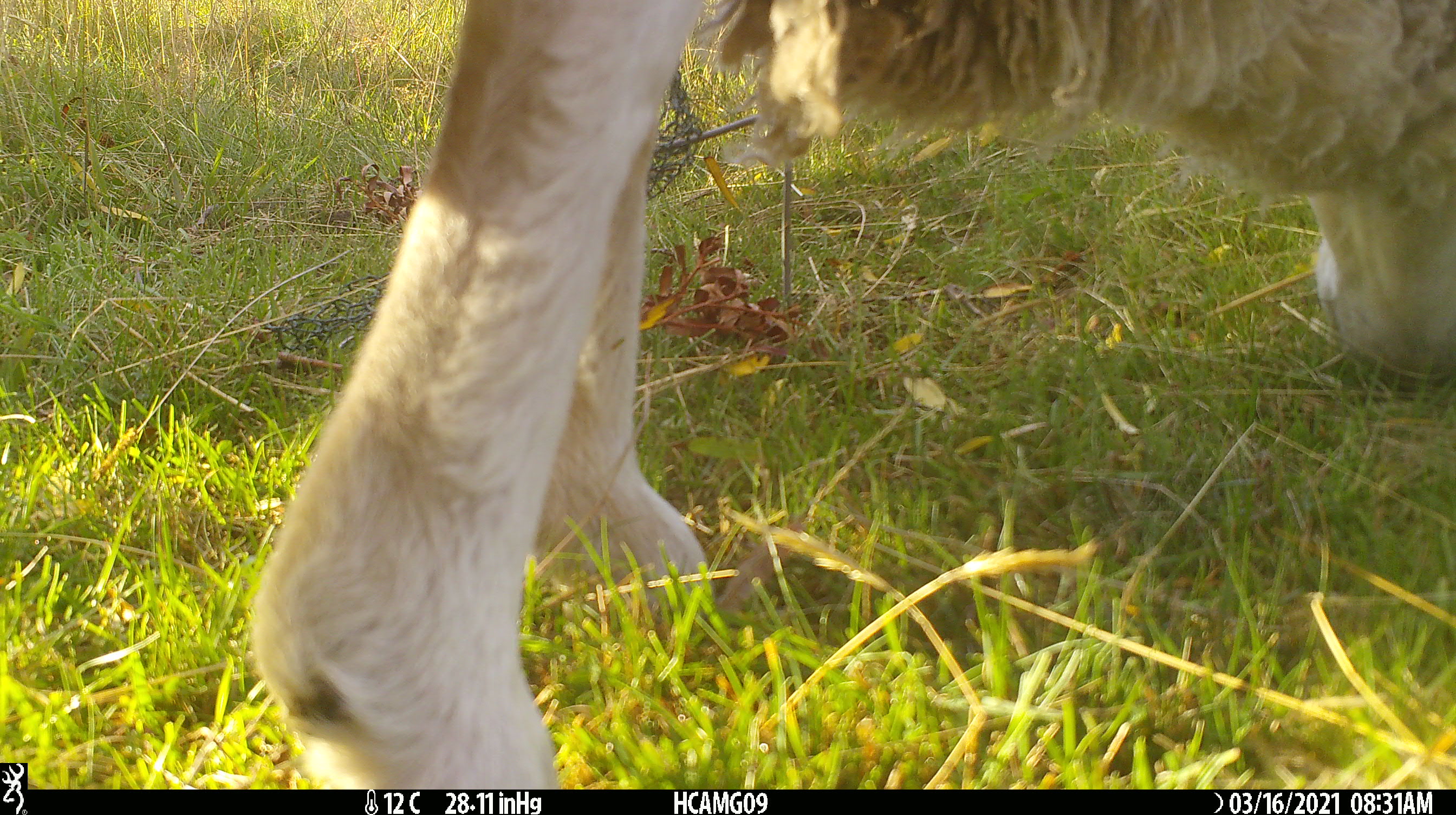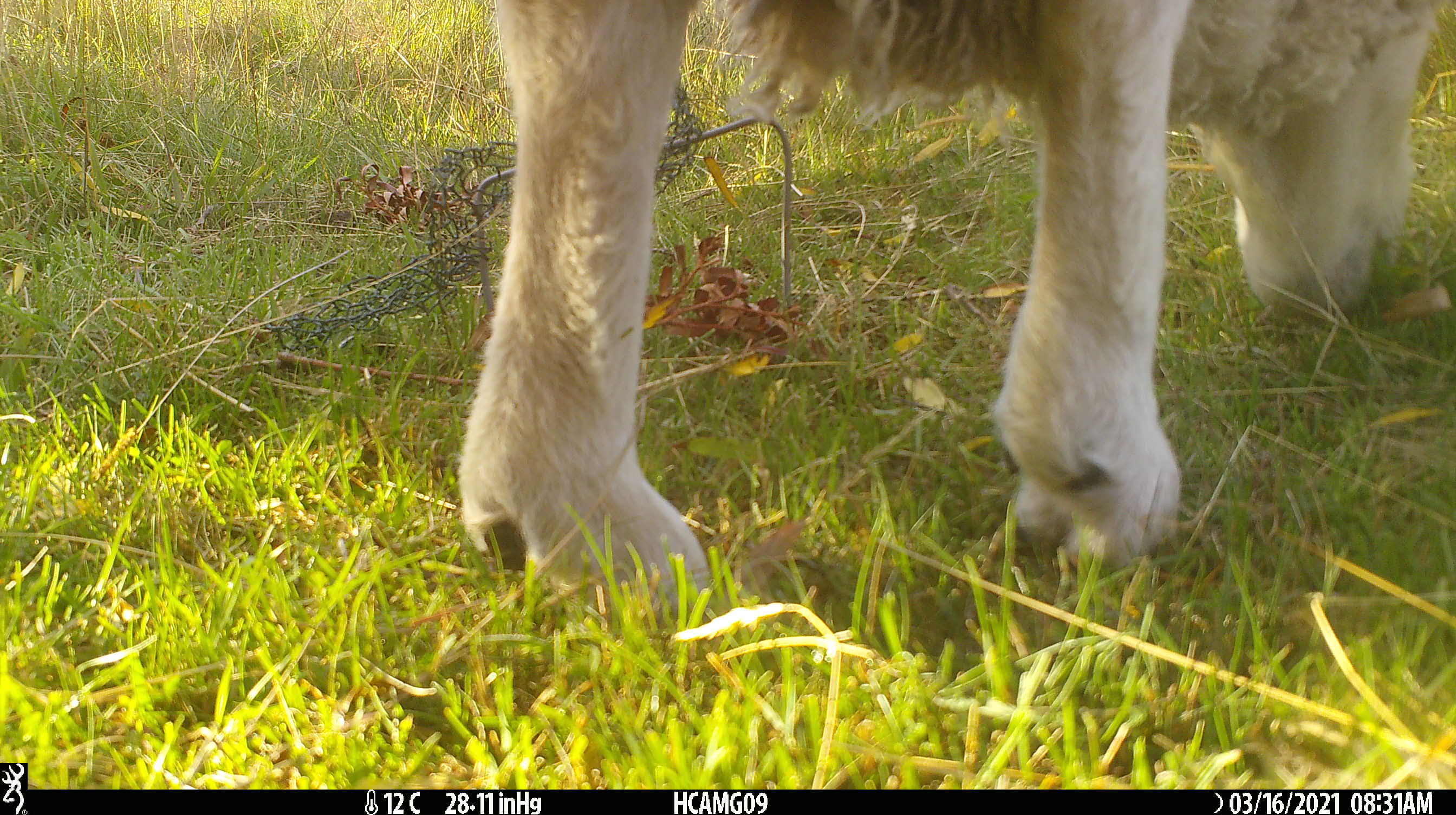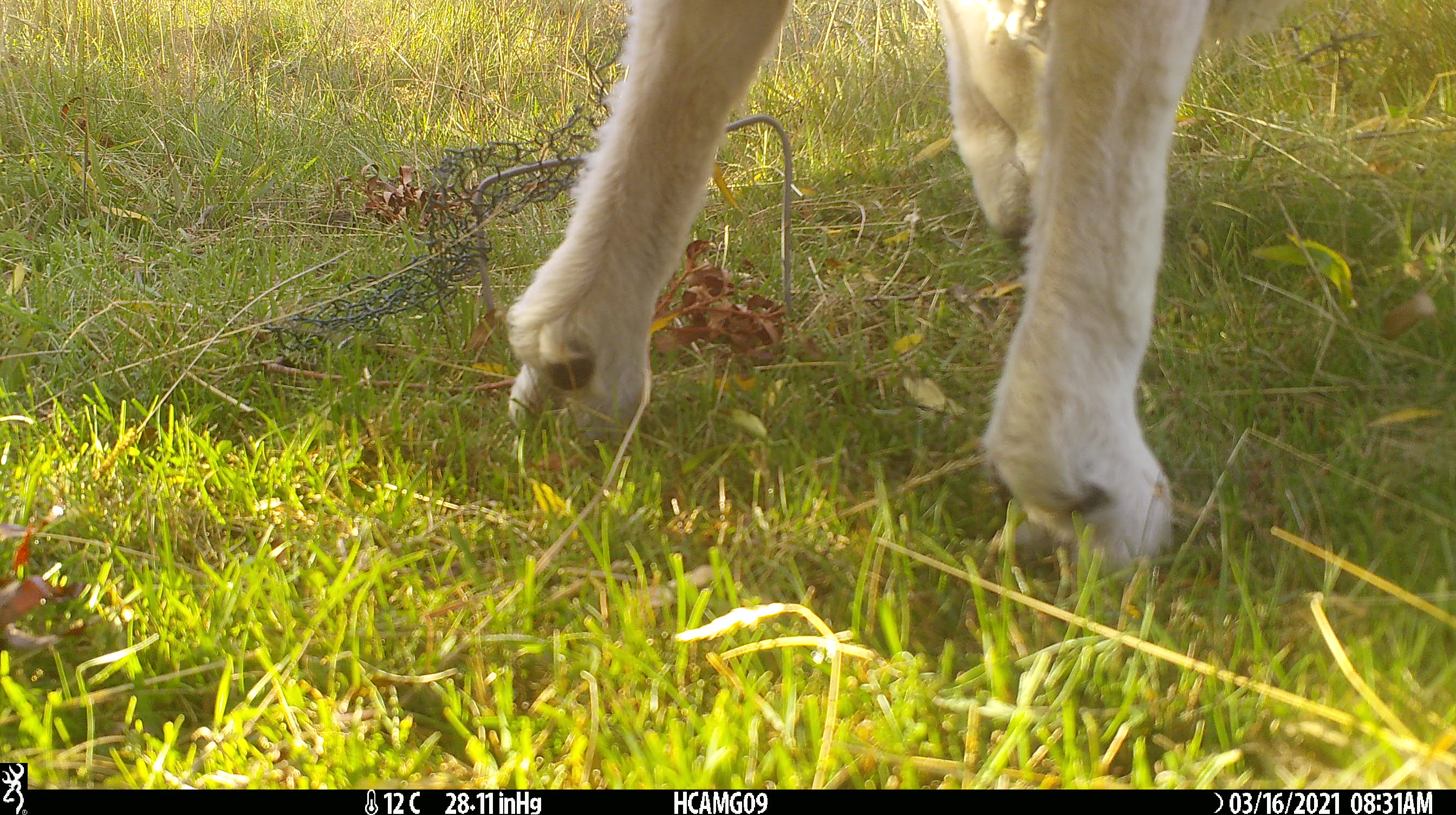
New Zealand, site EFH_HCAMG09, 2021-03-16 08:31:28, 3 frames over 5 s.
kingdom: Animalia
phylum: Chordata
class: Mammalia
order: Artiodactyla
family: Bovidae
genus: Ovis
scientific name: Ovis aries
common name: domestic sheep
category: sheep